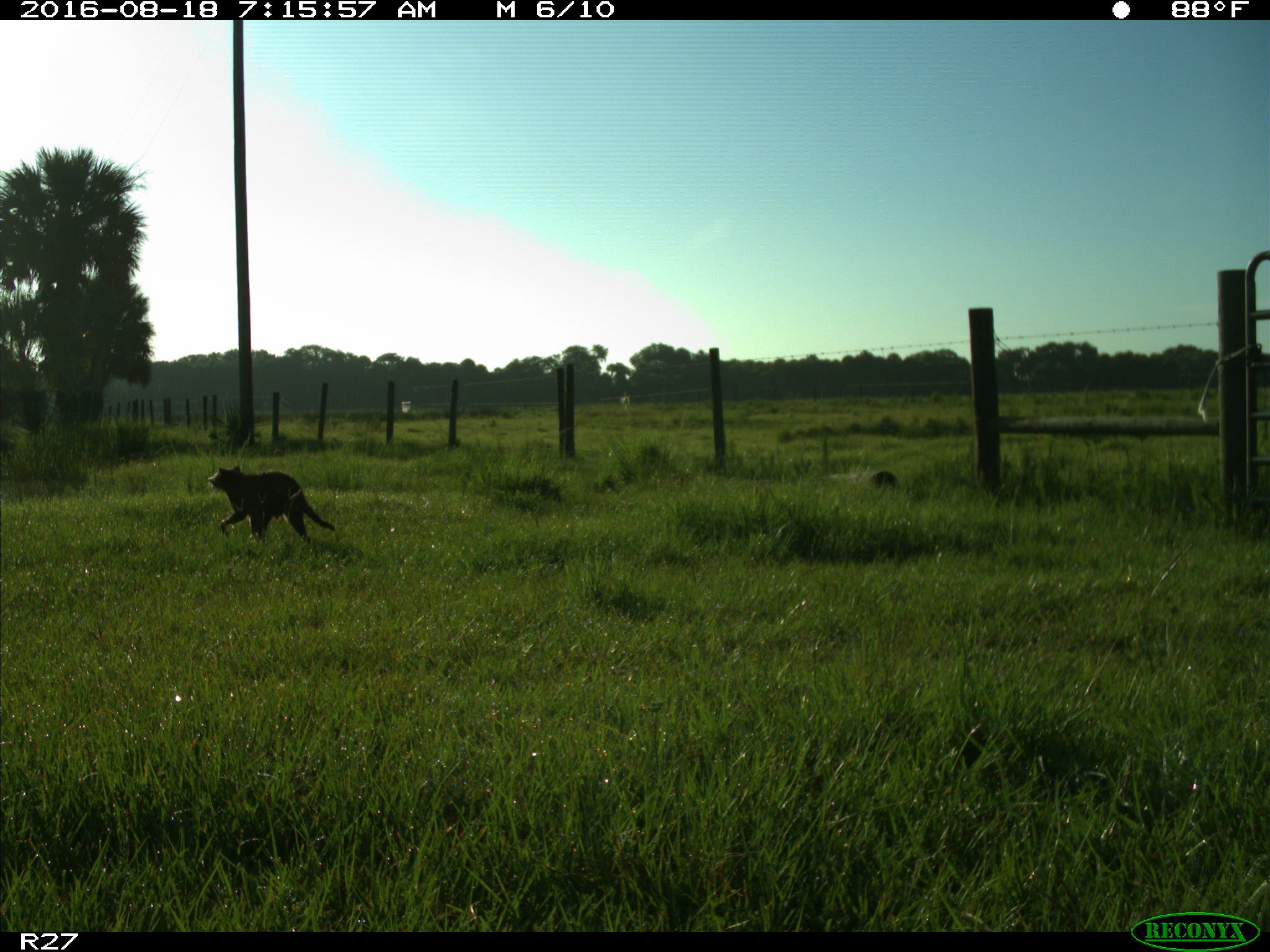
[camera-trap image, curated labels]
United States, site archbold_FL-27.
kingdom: Animalia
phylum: Chordata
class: Mammalia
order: Carnivora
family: Procyonidae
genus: Procyon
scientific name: Procyon lotor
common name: common raccoon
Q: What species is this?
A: Procyon lotor (common raccoon).